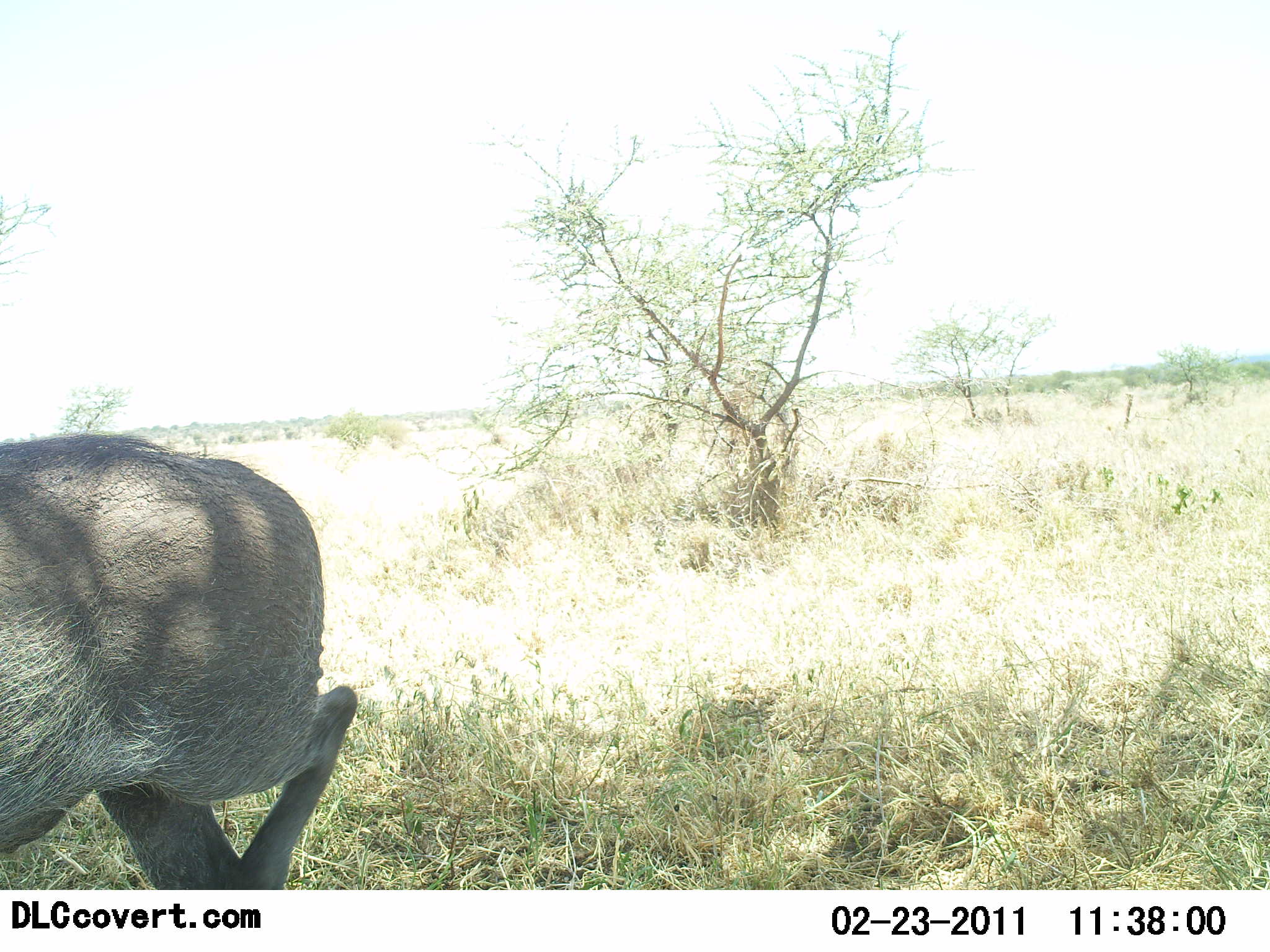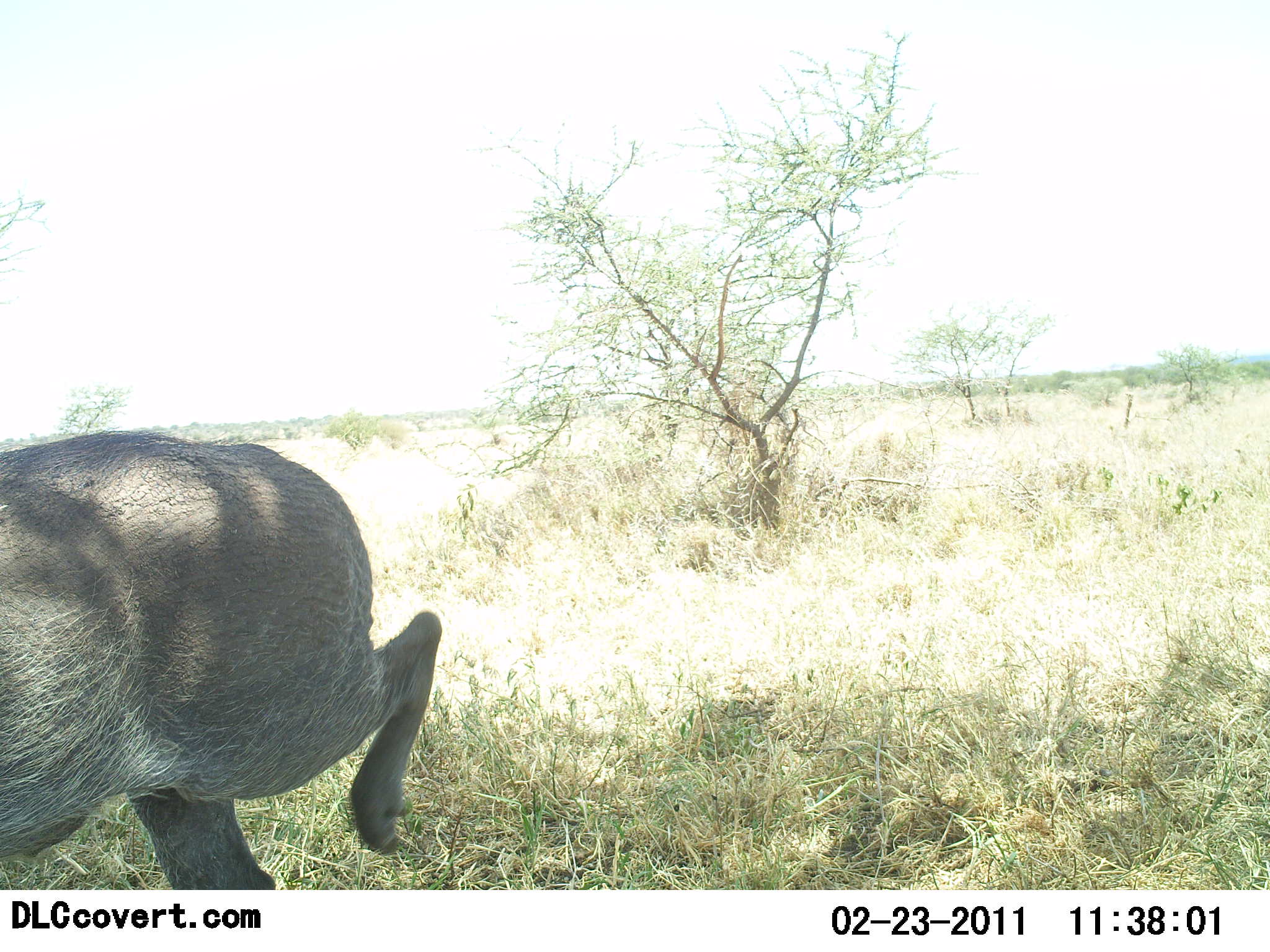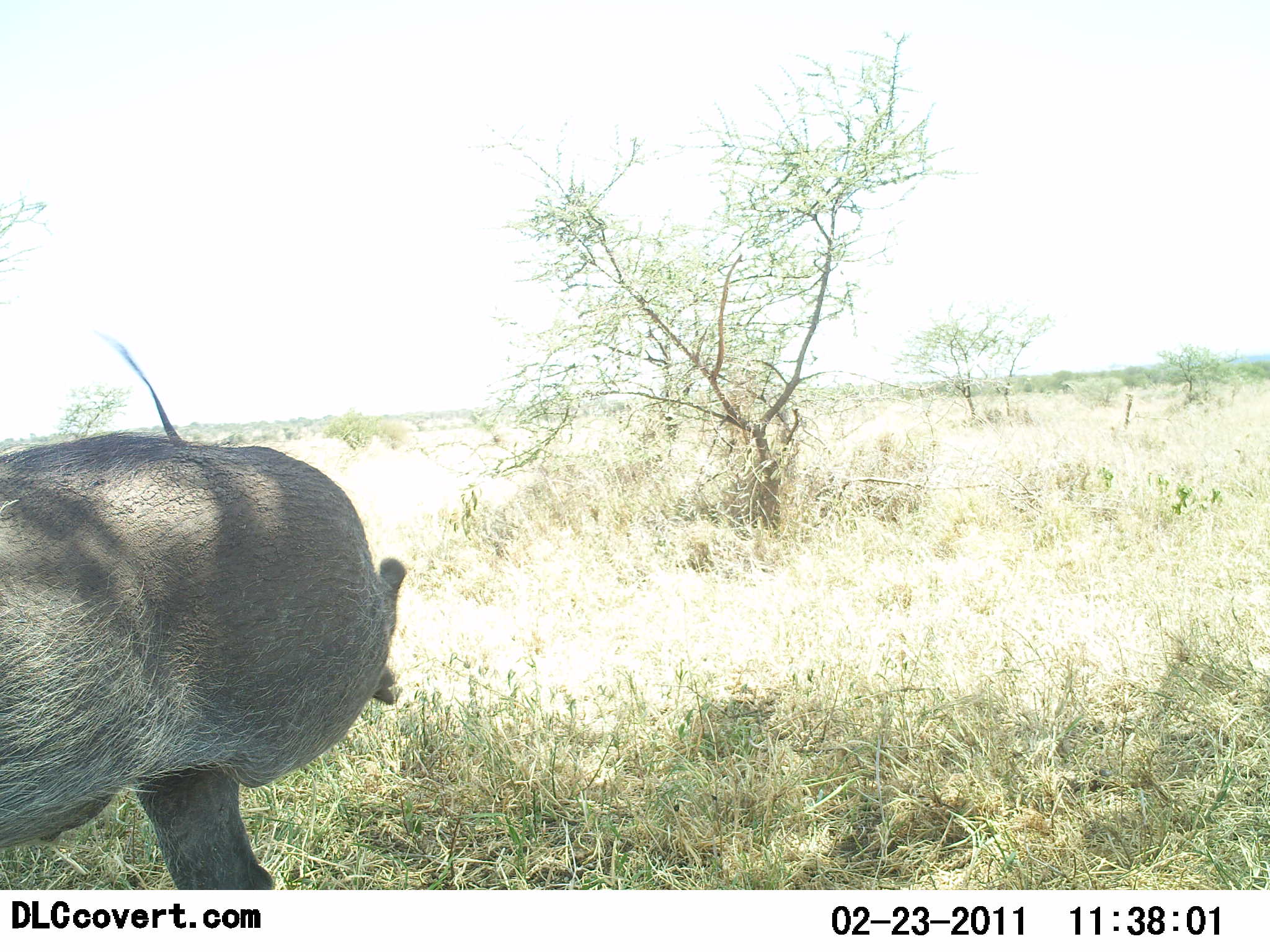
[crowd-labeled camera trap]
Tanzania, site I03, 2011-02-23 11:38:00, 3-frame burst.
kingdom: Animalia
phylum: Chordata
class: Mammalia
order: Artiodactyla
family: Suidae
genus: Phacochoerus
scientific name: Phacochoerus africanus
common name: warthog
Warthog (Phacochoerus africanus), count 1. Behavior (volunteer vote fractions): standing 40%, resting 0%, moving 60%, interacting 0%. Young present (vote fraction): 0%. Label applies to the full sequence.